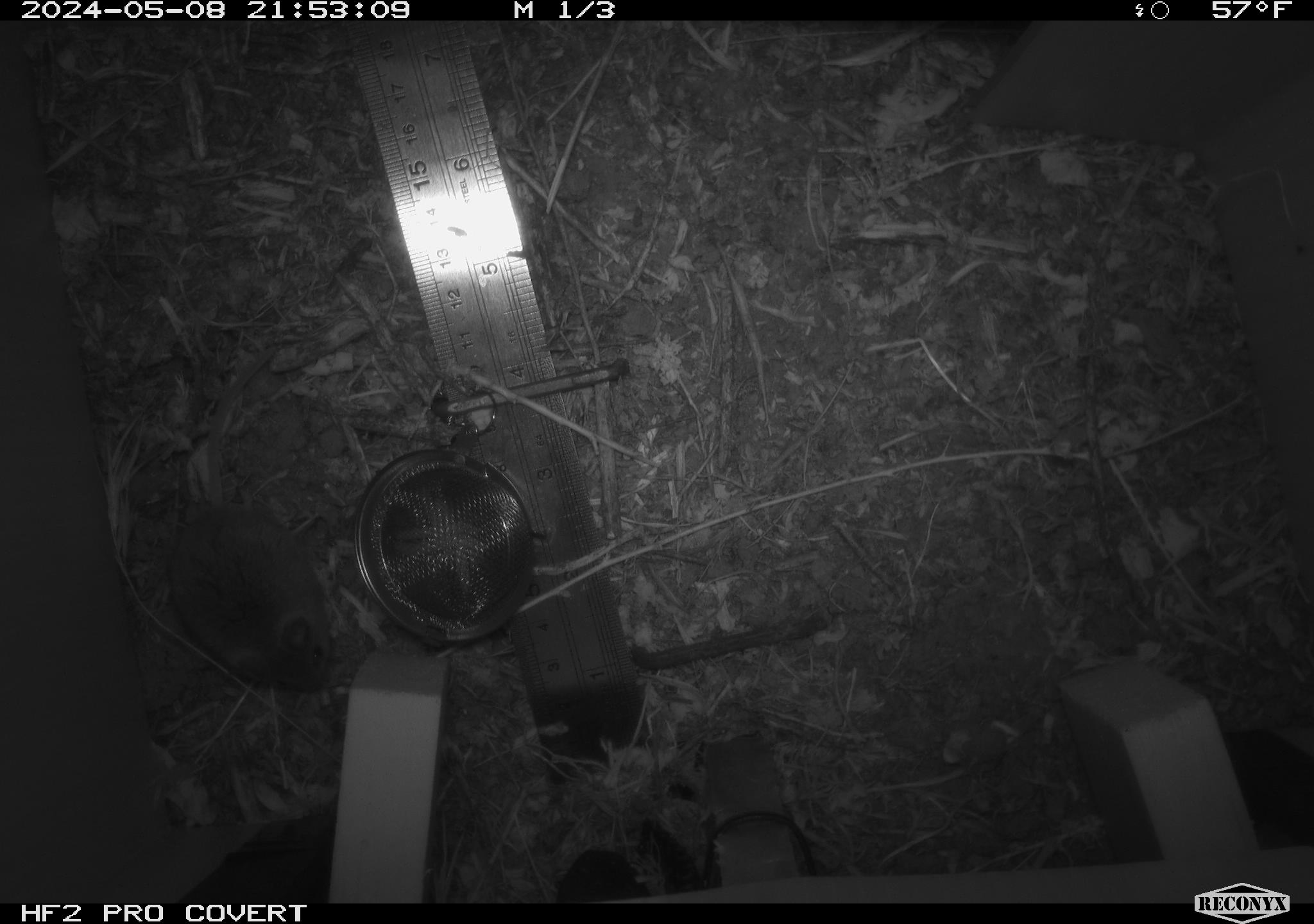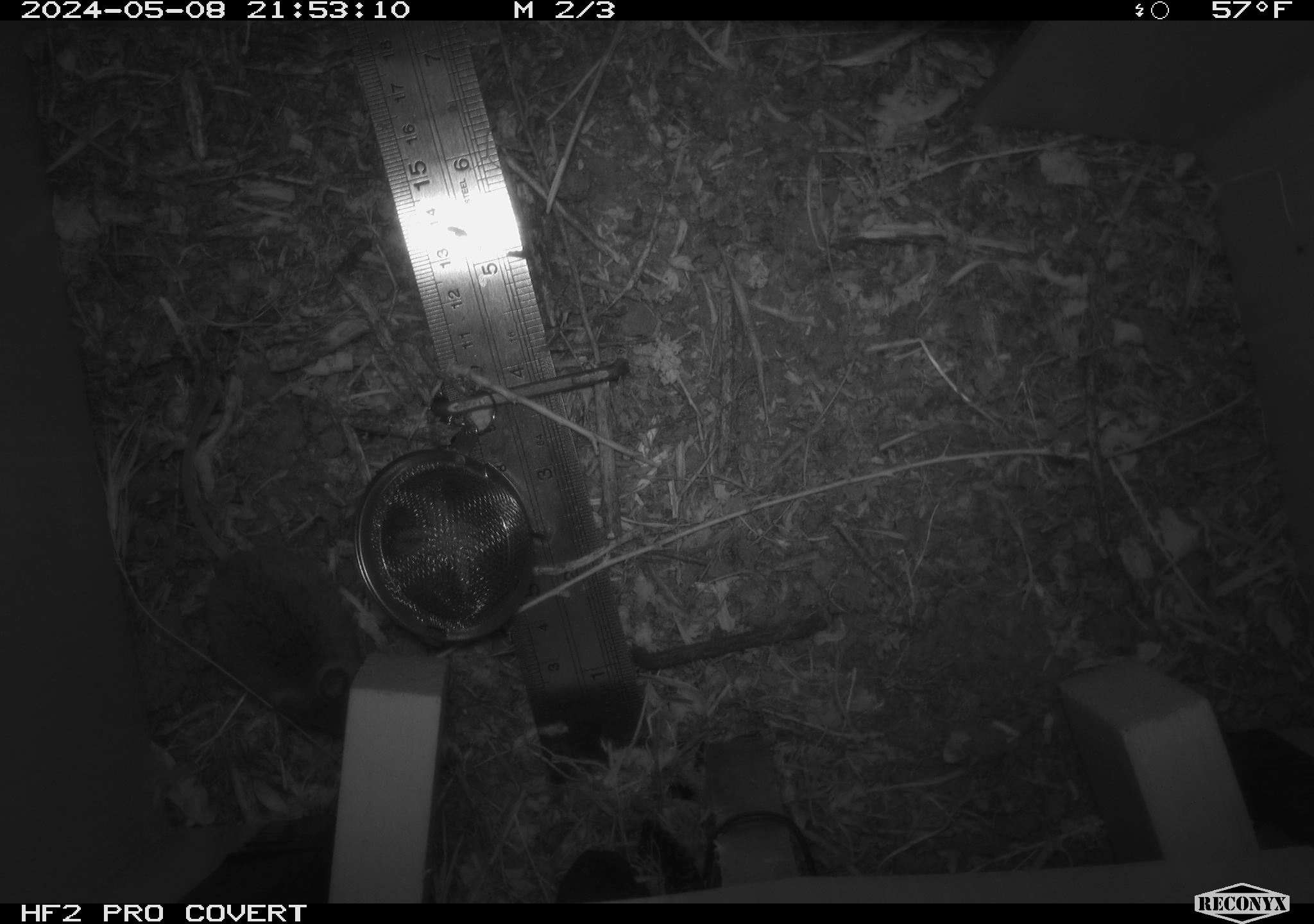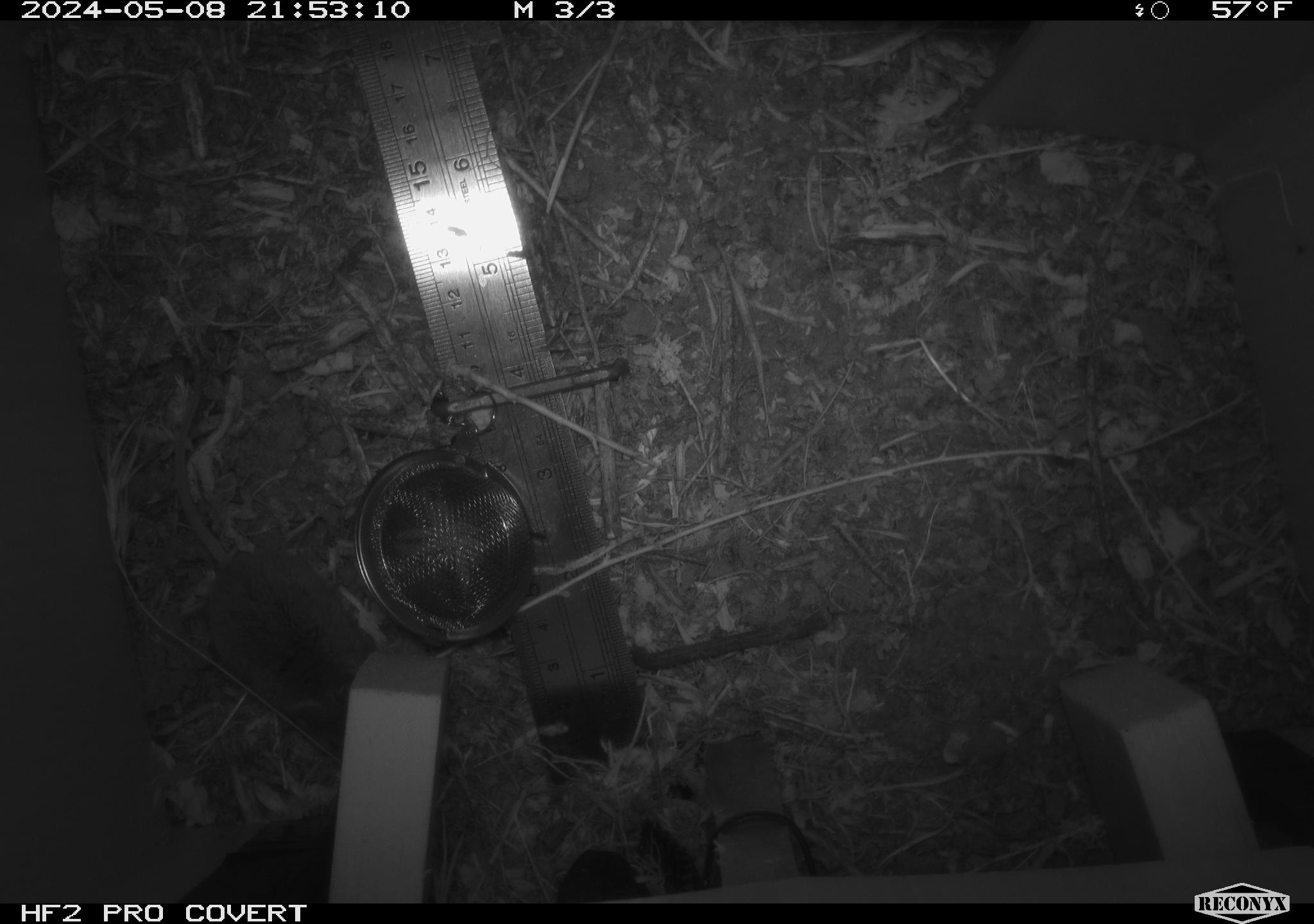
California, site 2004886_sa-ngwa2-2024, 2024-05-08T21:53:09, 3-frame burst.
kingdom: Animalia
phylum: Chordata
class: Mammalia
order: Rodentia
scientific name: Rodentia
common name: mouse species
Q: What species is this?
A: Mouse species (Rodentia).